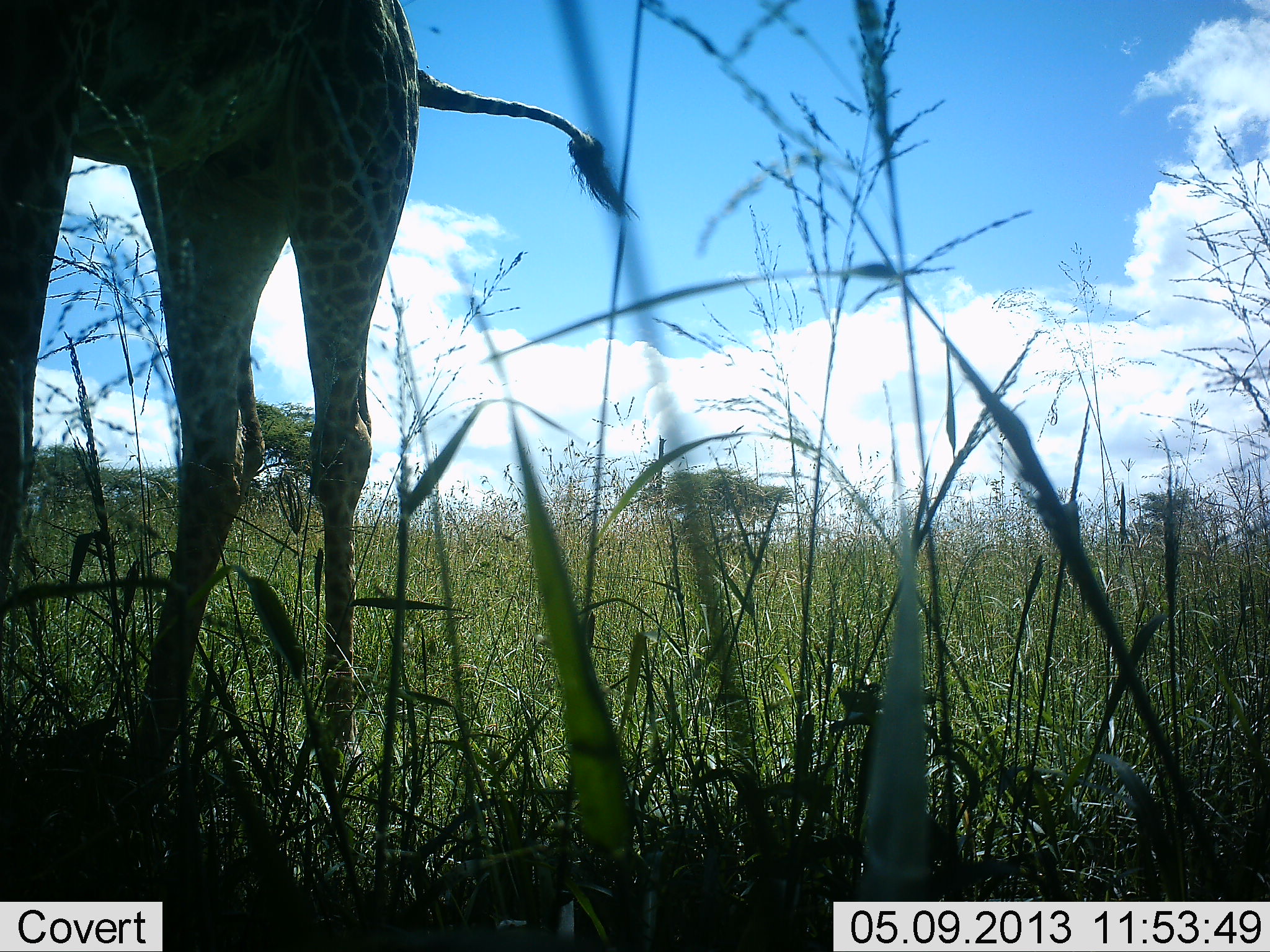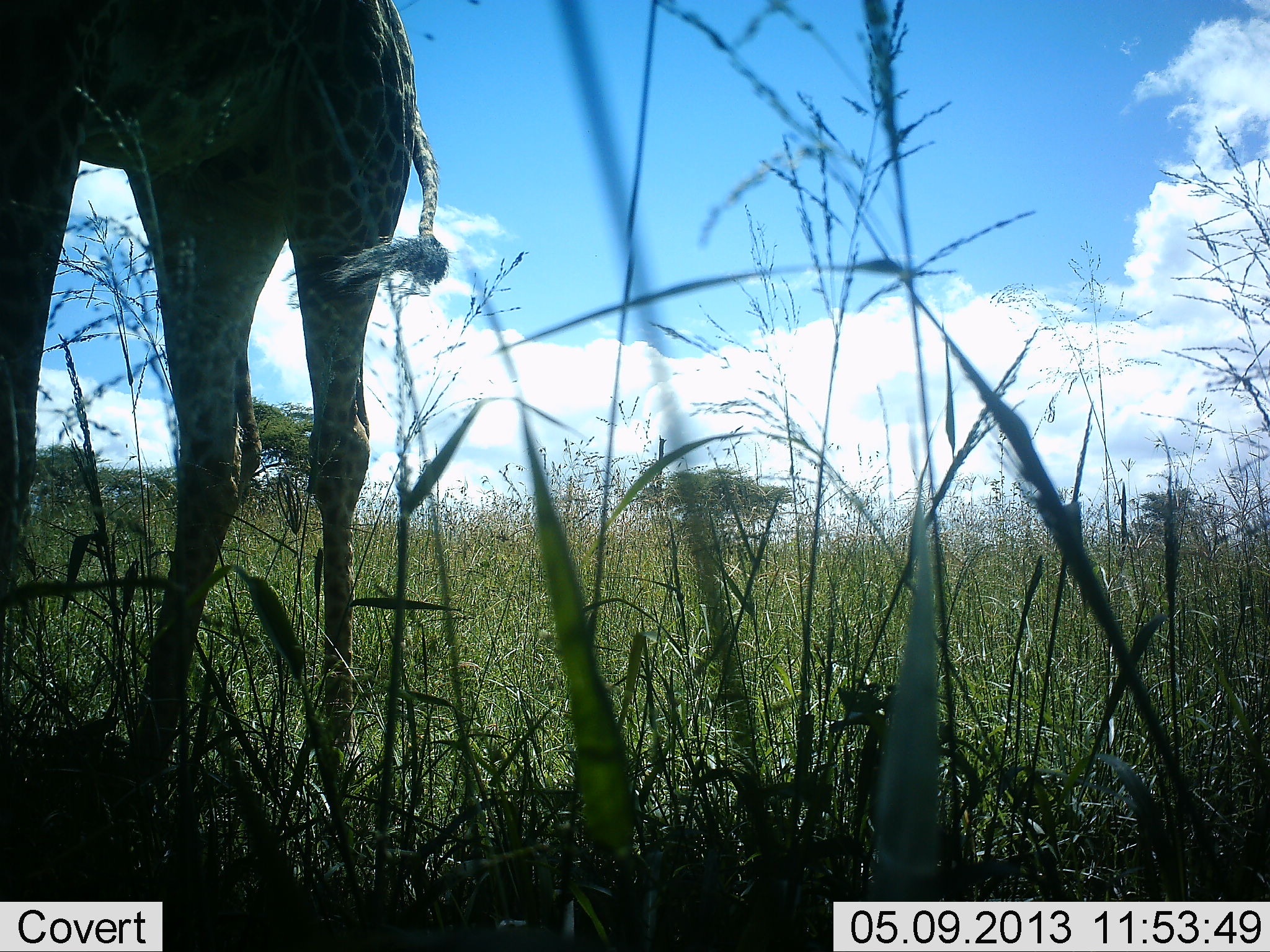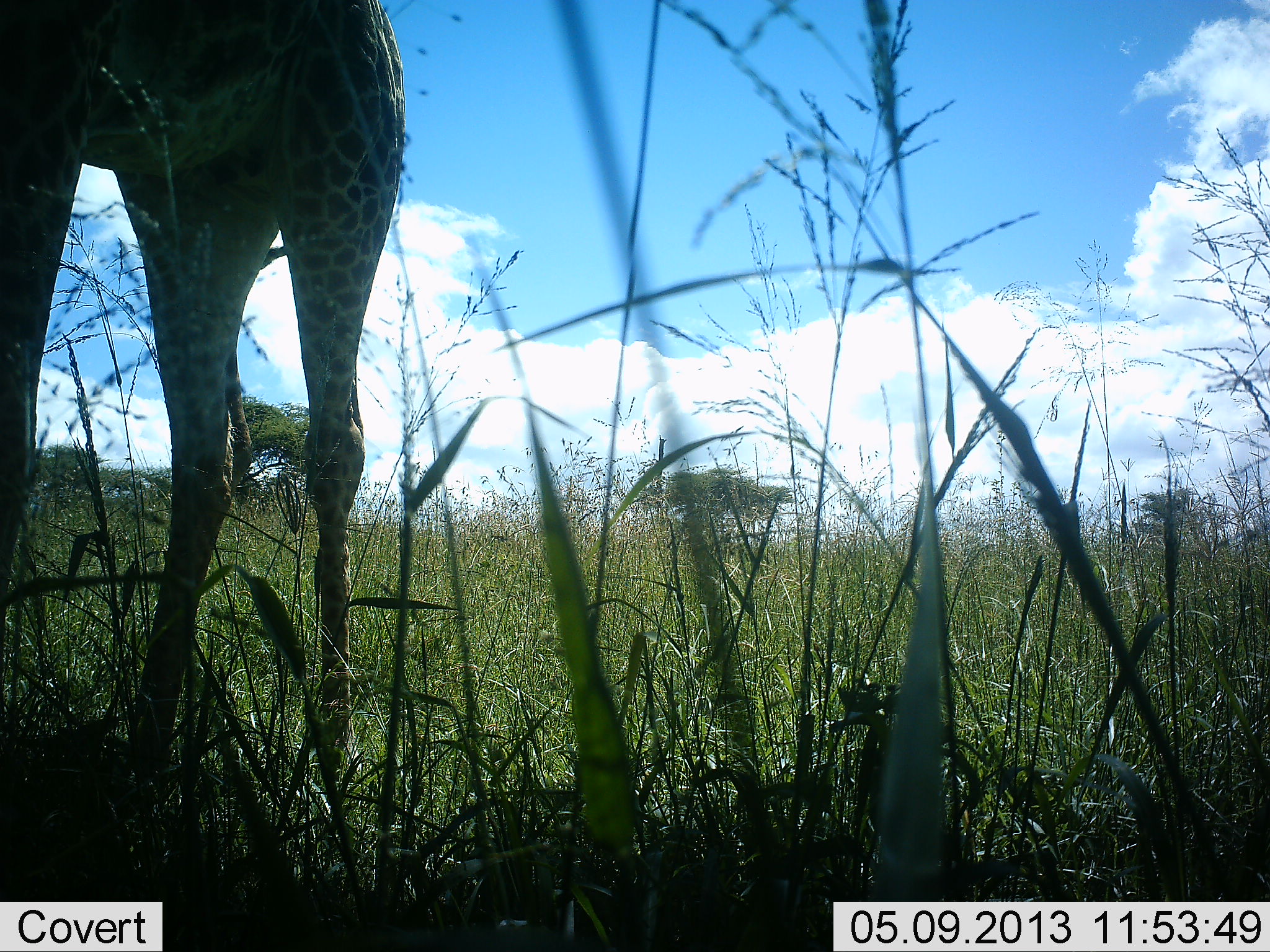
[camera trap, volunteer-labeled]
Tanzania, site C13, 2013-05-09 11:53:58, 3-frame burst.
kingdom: Animalia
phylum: Chordata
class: Mammalia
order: Artiodactyla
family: Giraffidae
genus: Giraffa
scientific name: Giraffa camelopardalis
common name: giraffe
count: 1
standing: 100%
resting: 0%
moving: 0%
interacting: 0%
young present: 0%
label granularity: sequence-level